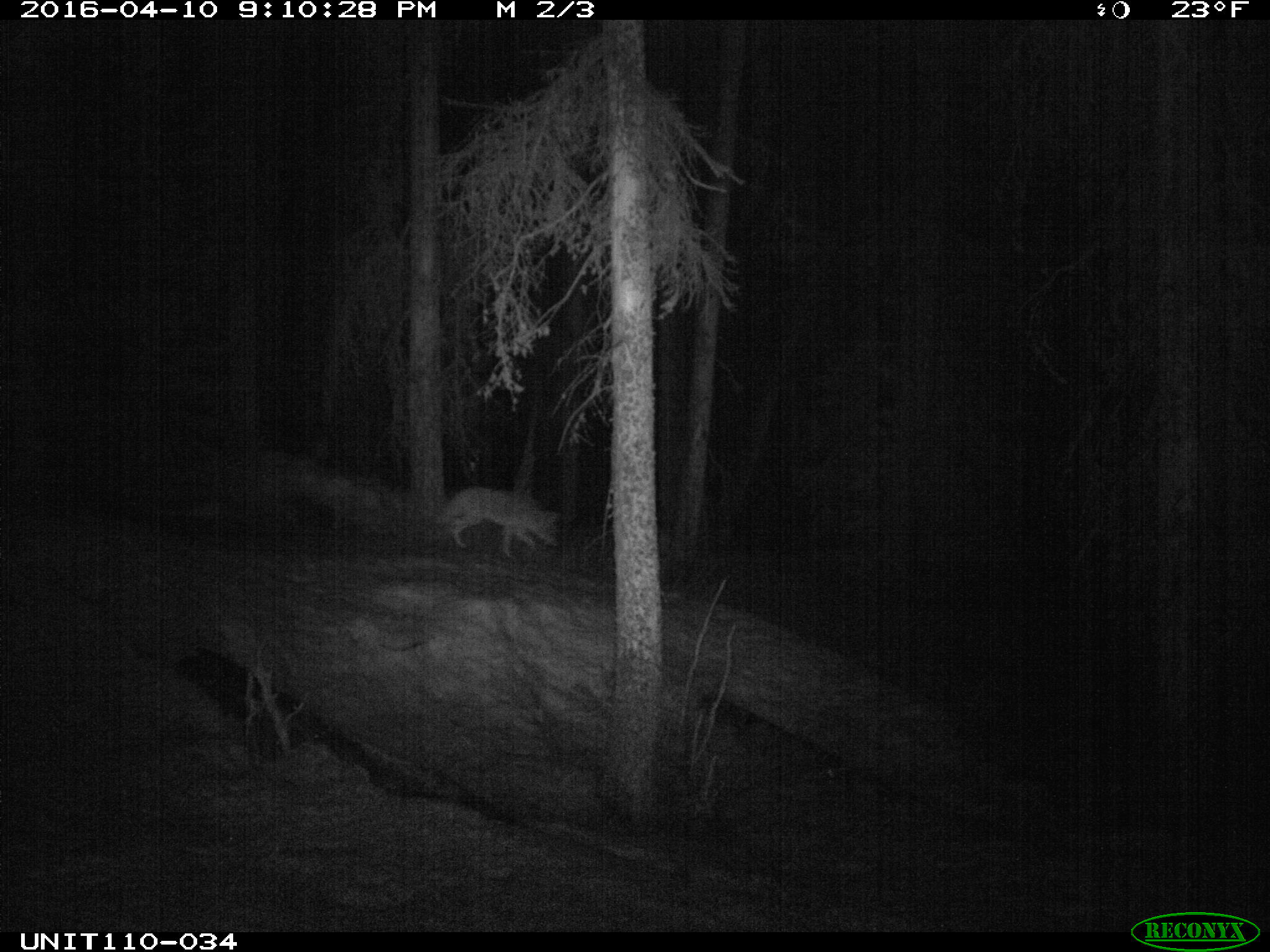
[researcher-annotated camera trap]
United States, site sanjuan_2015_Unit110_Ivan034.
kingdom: Animalia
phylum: Chordata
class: Mammalia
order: Carnivora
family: Canidae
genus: Canis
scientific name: Canis latrans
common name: coyote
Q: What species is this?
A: Canis latrans (coyote).